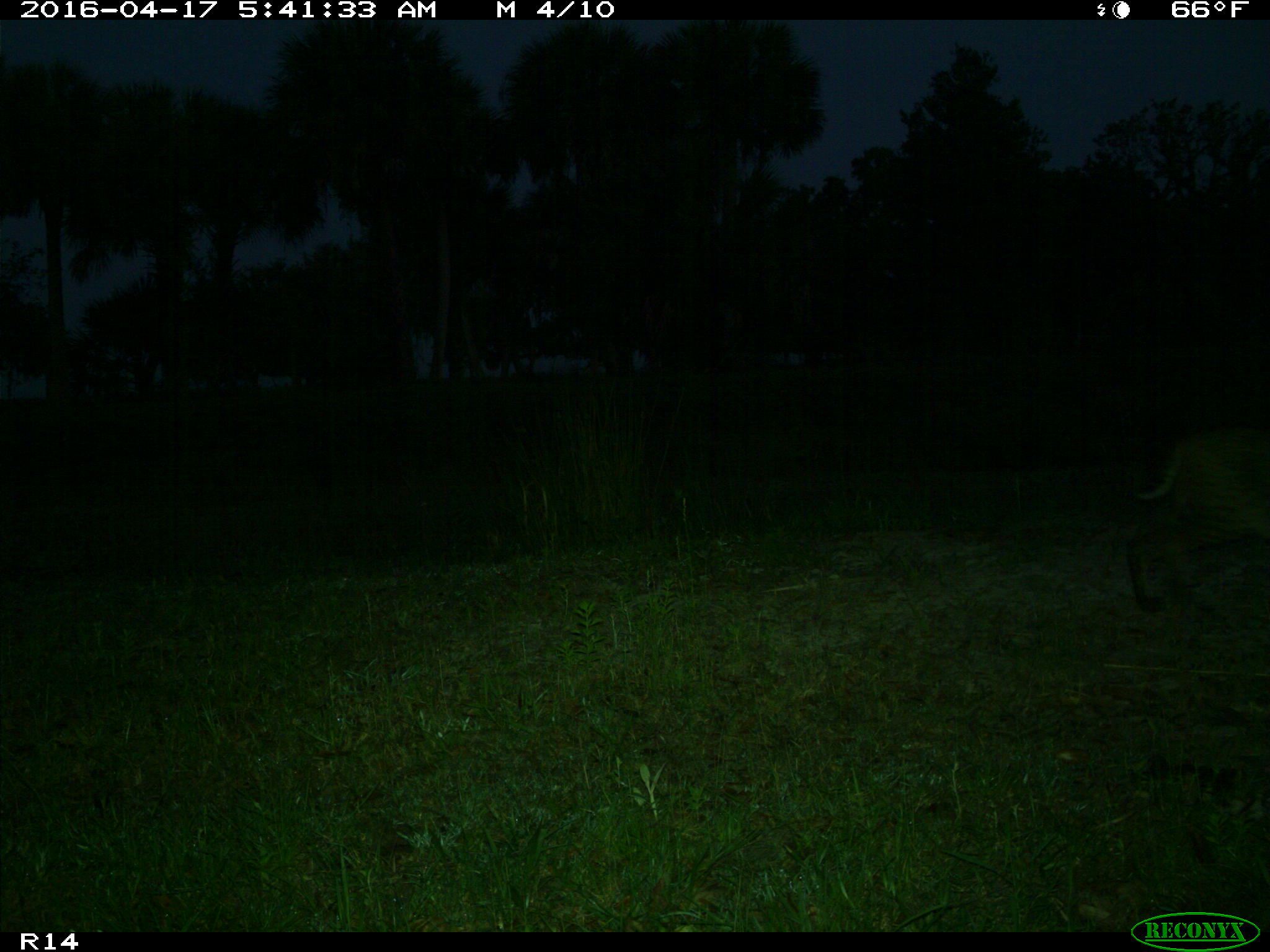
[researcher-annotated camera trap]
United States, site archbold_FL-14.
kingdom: Animalia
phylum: Chordata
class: Mammalia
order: Carnivora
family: Felidae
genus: Lynx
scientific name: Lynx rufus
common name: bobcat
Lynx rufus (bobcat).